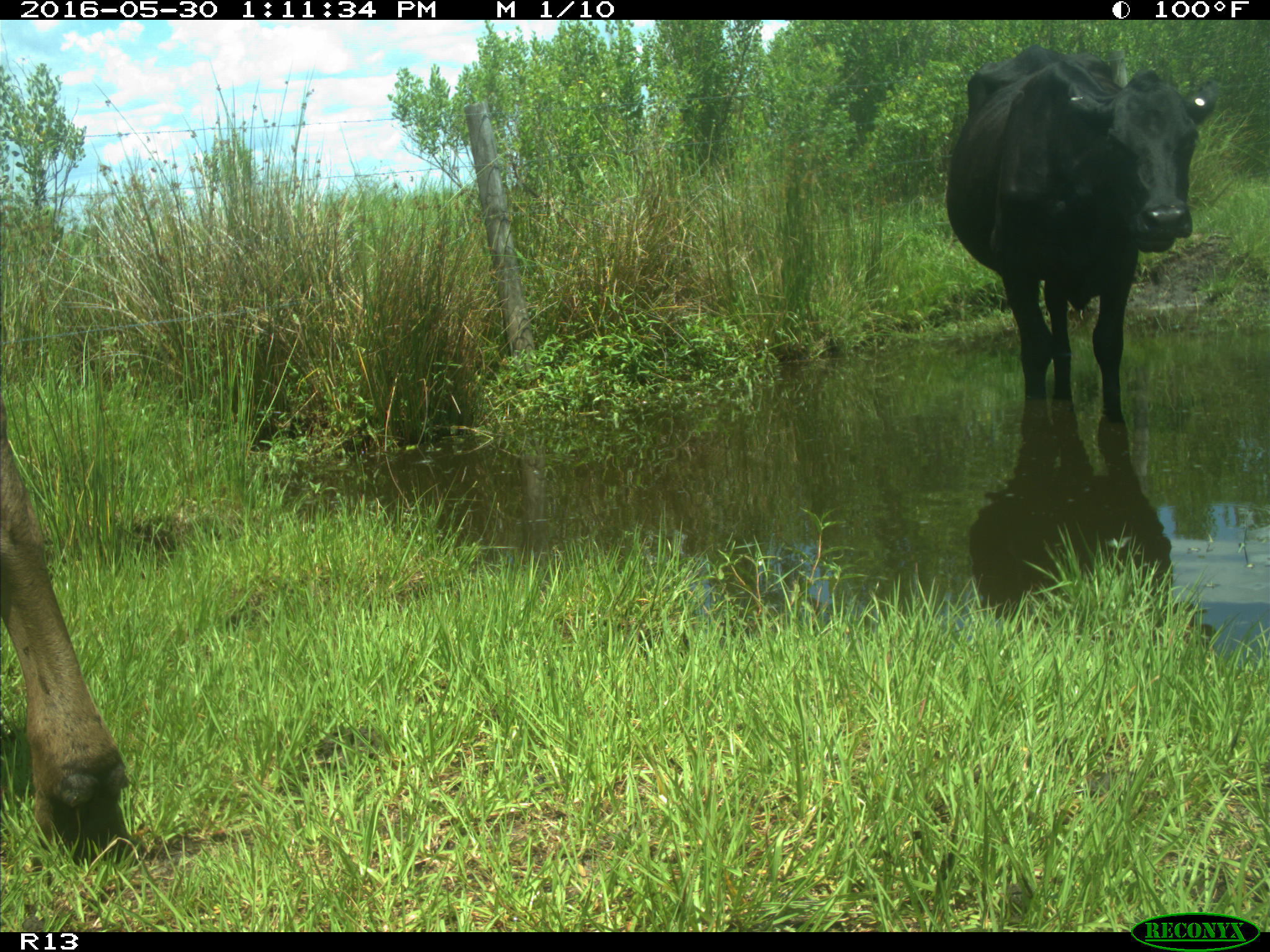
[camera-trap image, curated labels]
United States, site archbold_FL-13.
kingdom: Animalia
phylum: Chordata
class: Mammalia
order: Artiodactyla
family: Bovidae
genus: Bos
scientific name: Bos taurus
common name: domestic cow